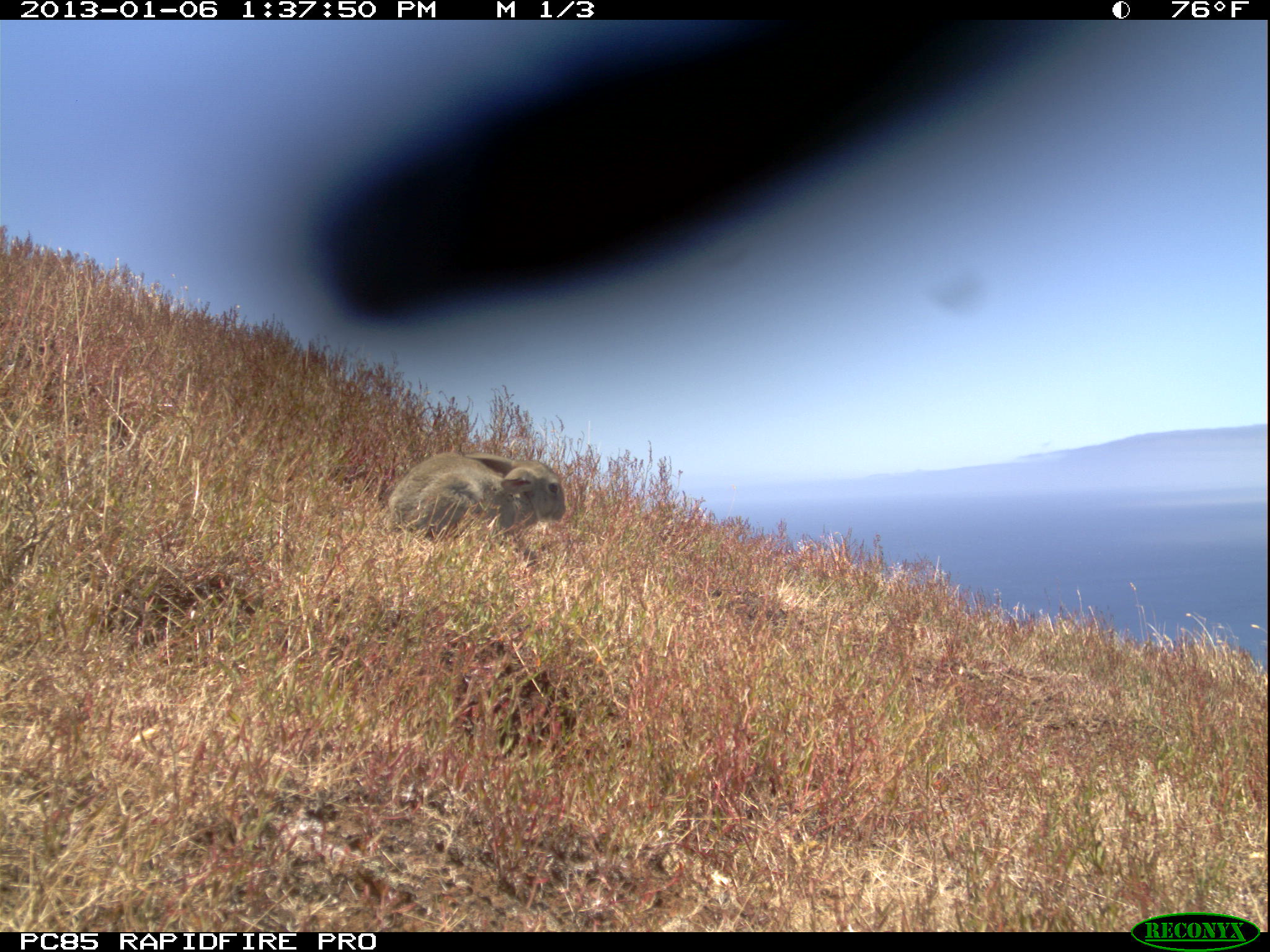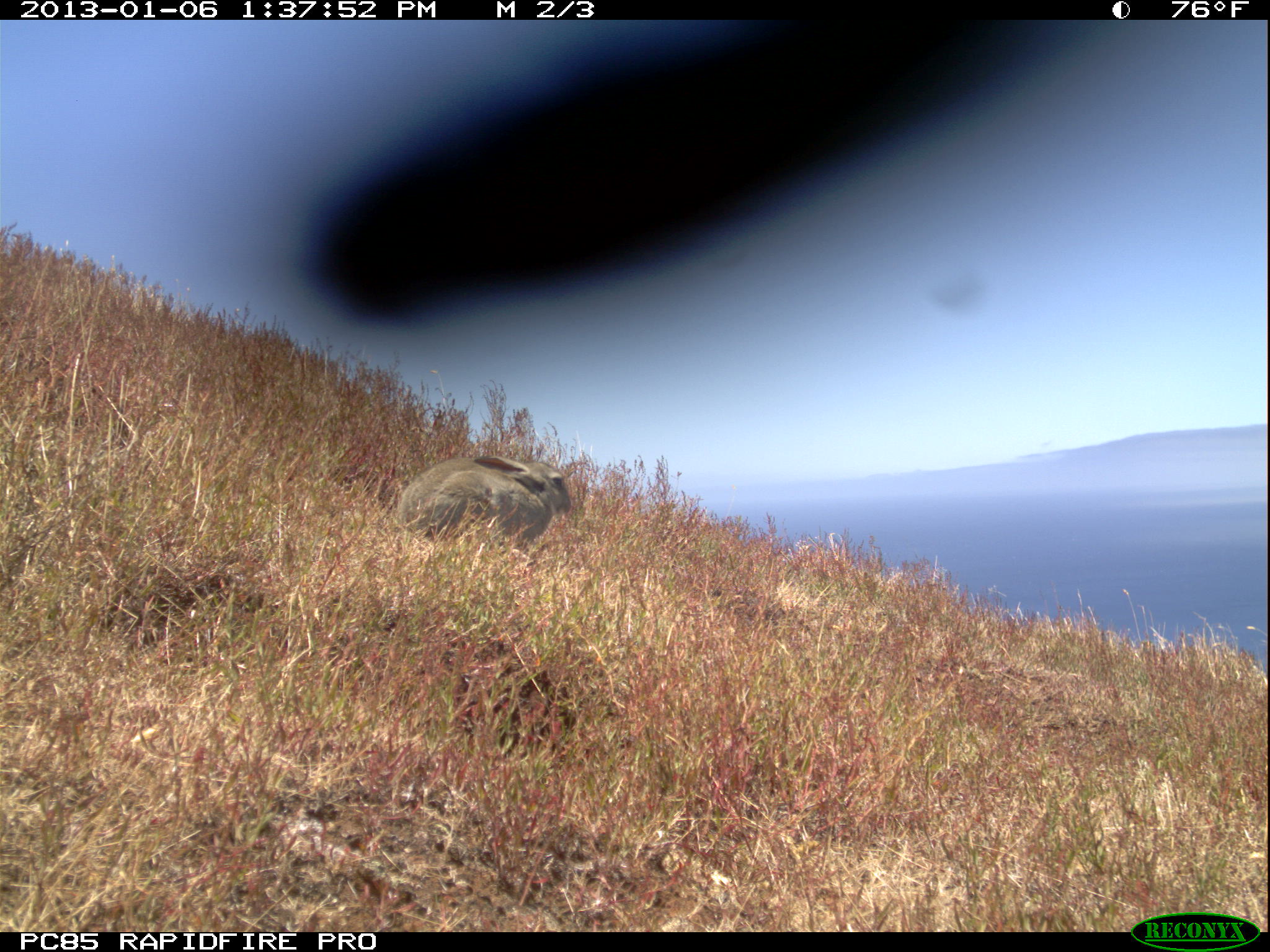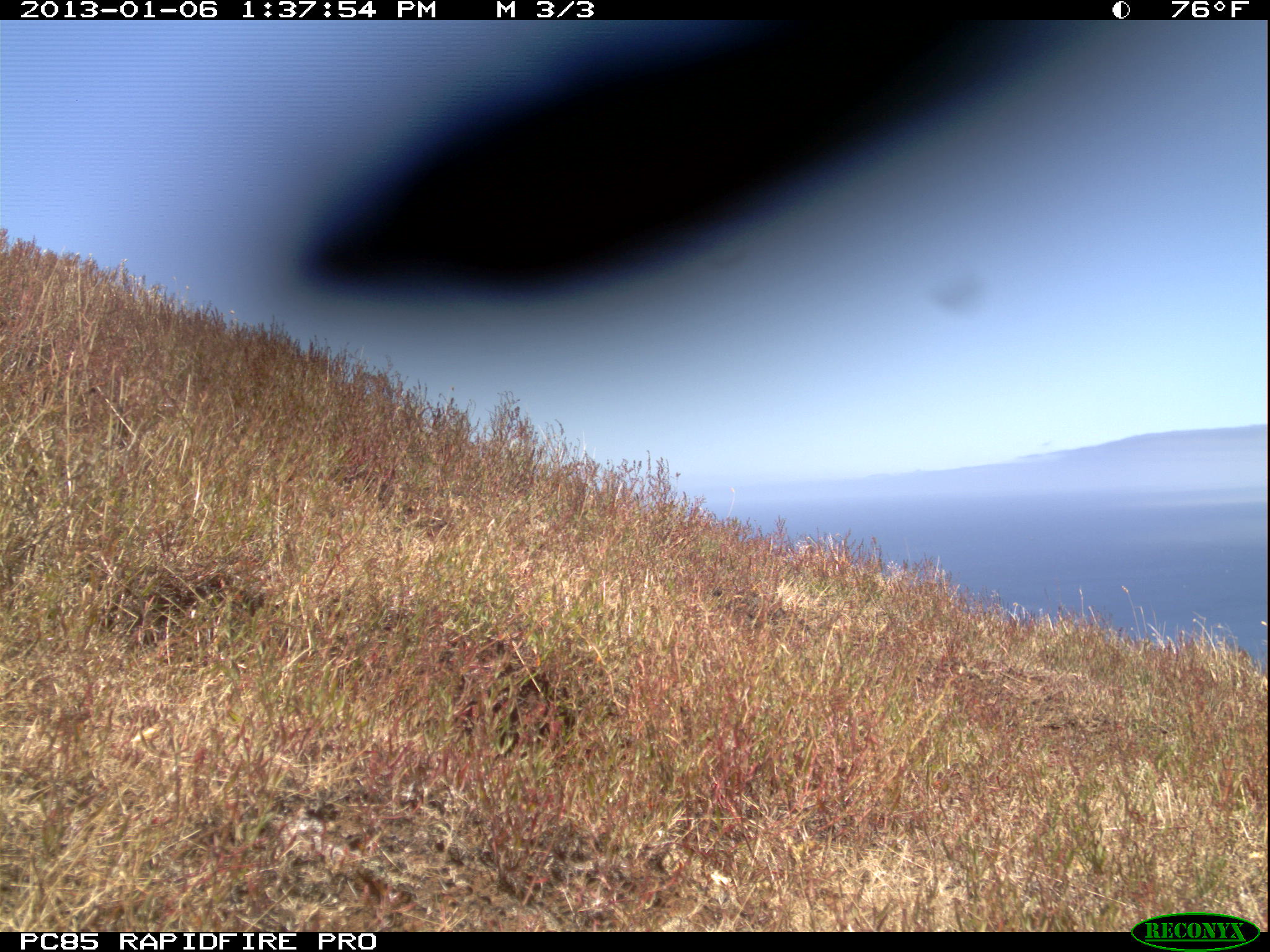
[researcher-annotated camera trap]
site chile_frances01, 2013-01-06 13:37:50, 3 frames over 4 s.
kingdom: Animalia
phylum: Chordata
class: Mammalia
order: Lagomorpha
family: Leporidae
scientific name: Leporidae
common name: rabbits and hares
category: rabbit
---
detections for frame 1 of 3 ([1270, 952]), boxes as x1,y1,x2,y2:
rabbit: 381,449,570,563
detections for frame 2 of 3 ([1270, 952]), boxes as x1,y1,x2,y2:
rabbit: 387,448,580,557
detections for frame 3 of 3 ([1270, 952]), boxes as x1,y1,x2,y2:
unknown: 273,20,1082,319